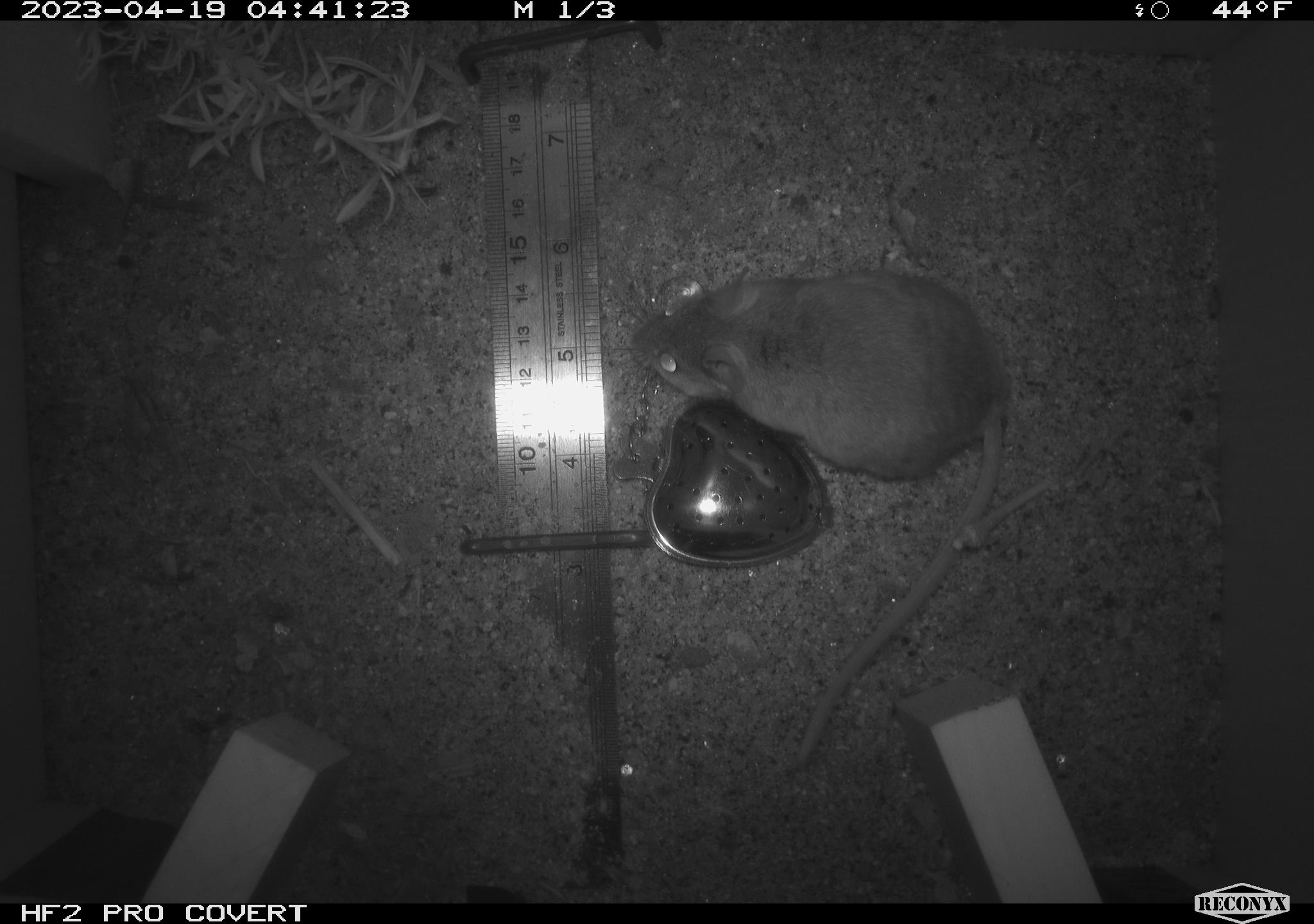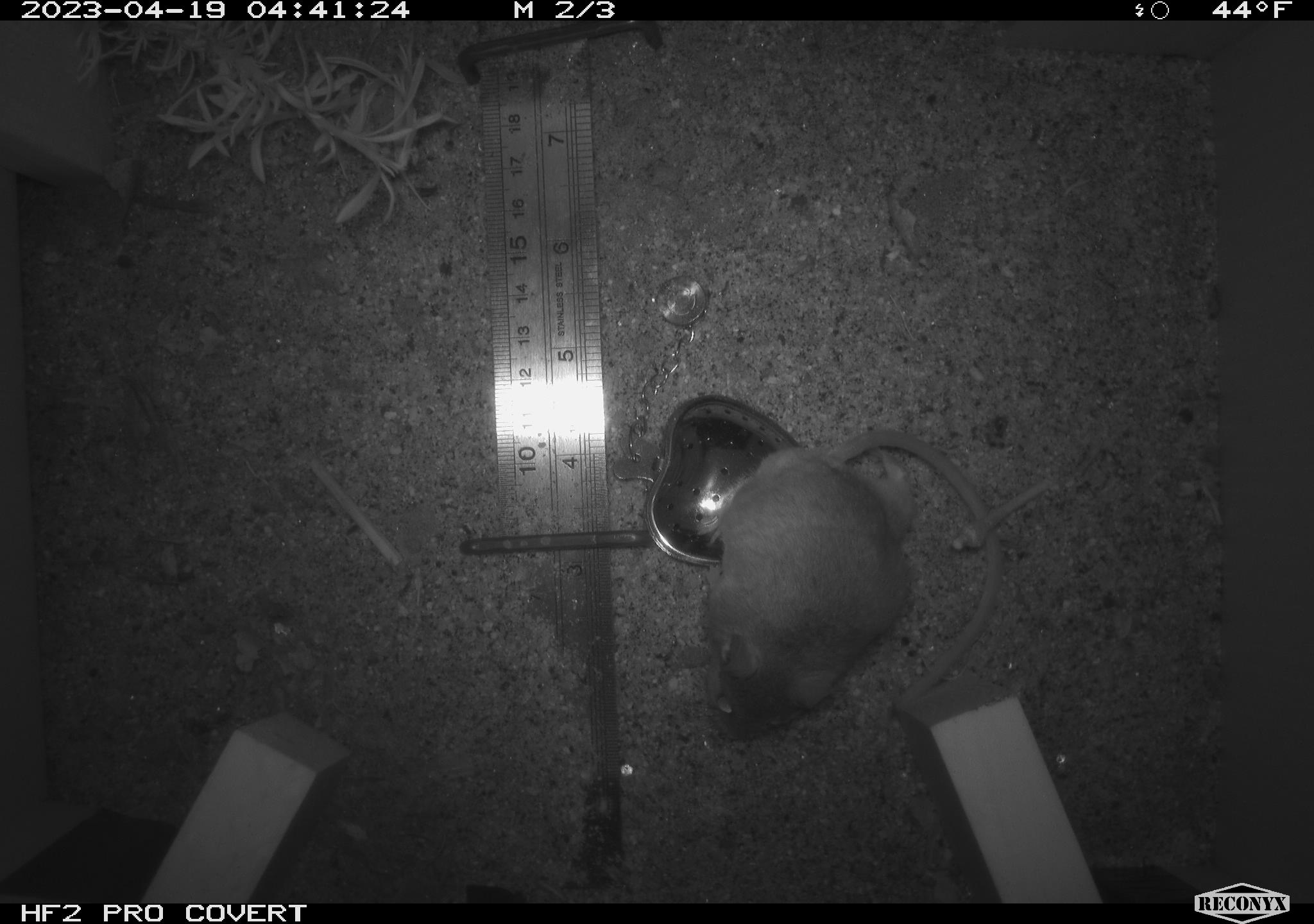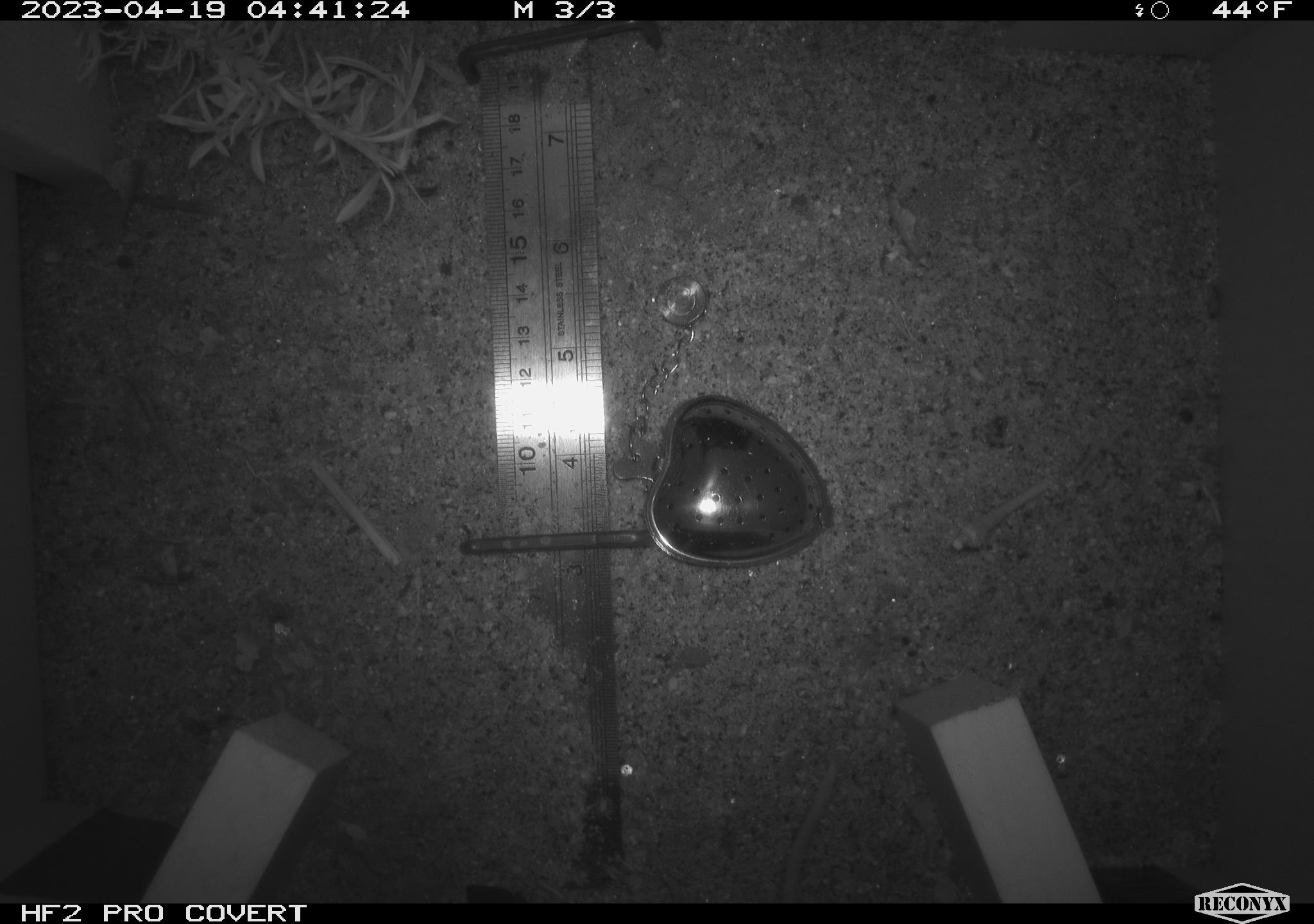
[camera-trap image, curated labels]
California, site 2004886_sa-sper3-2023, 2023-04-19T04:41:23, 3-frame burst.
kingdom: Animalia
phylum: Chordata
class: Mammalia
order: Rodentia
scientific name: Rodentia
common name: mouse species